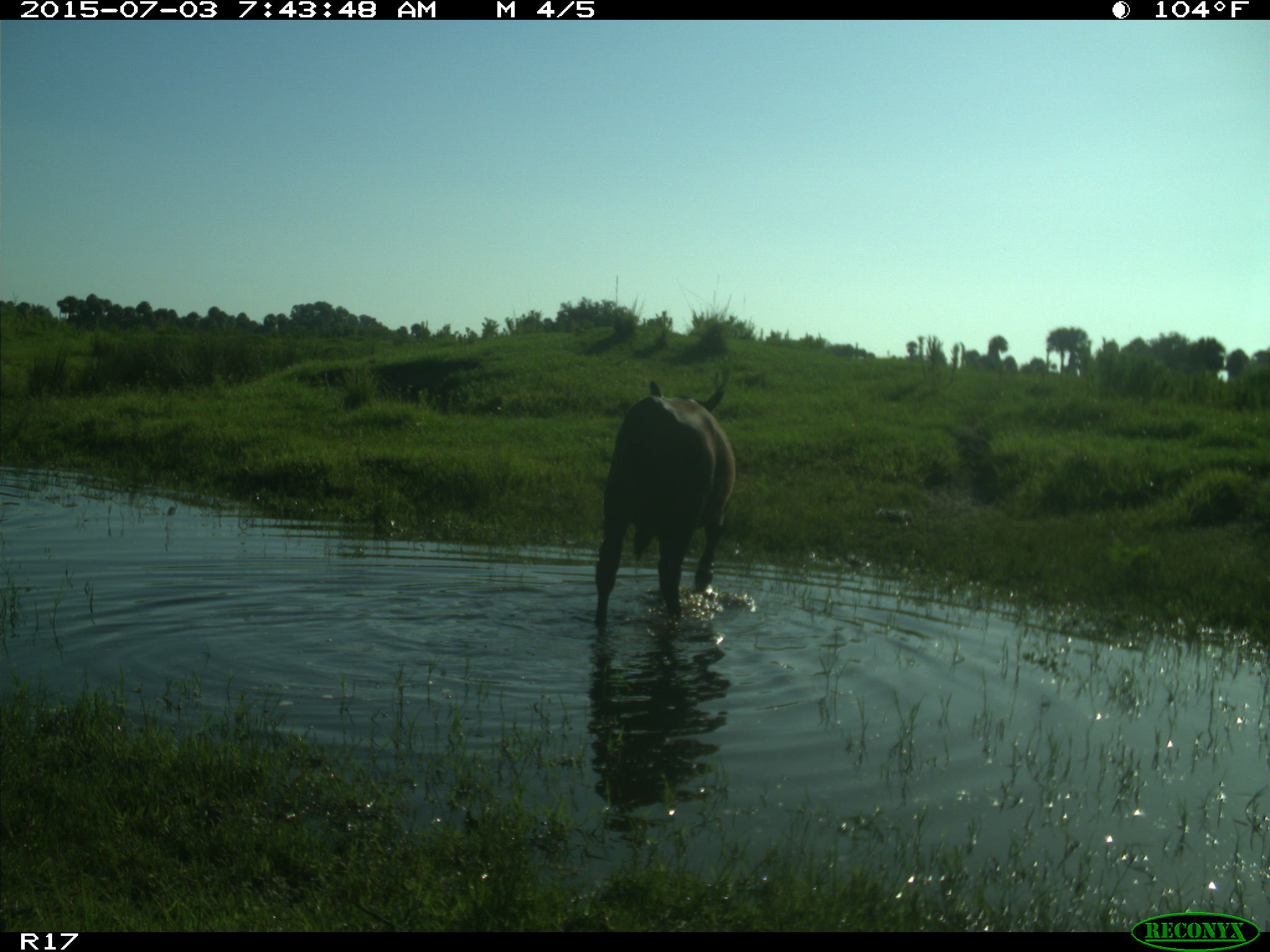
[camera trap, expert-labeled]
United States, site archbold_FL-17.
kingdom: Animalia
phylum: Chordata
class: Mammalia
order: Artiodactyla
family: Bovidae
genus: Bos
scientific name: Bos taurus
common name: domestic cow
Bos taurus (domestic cow).